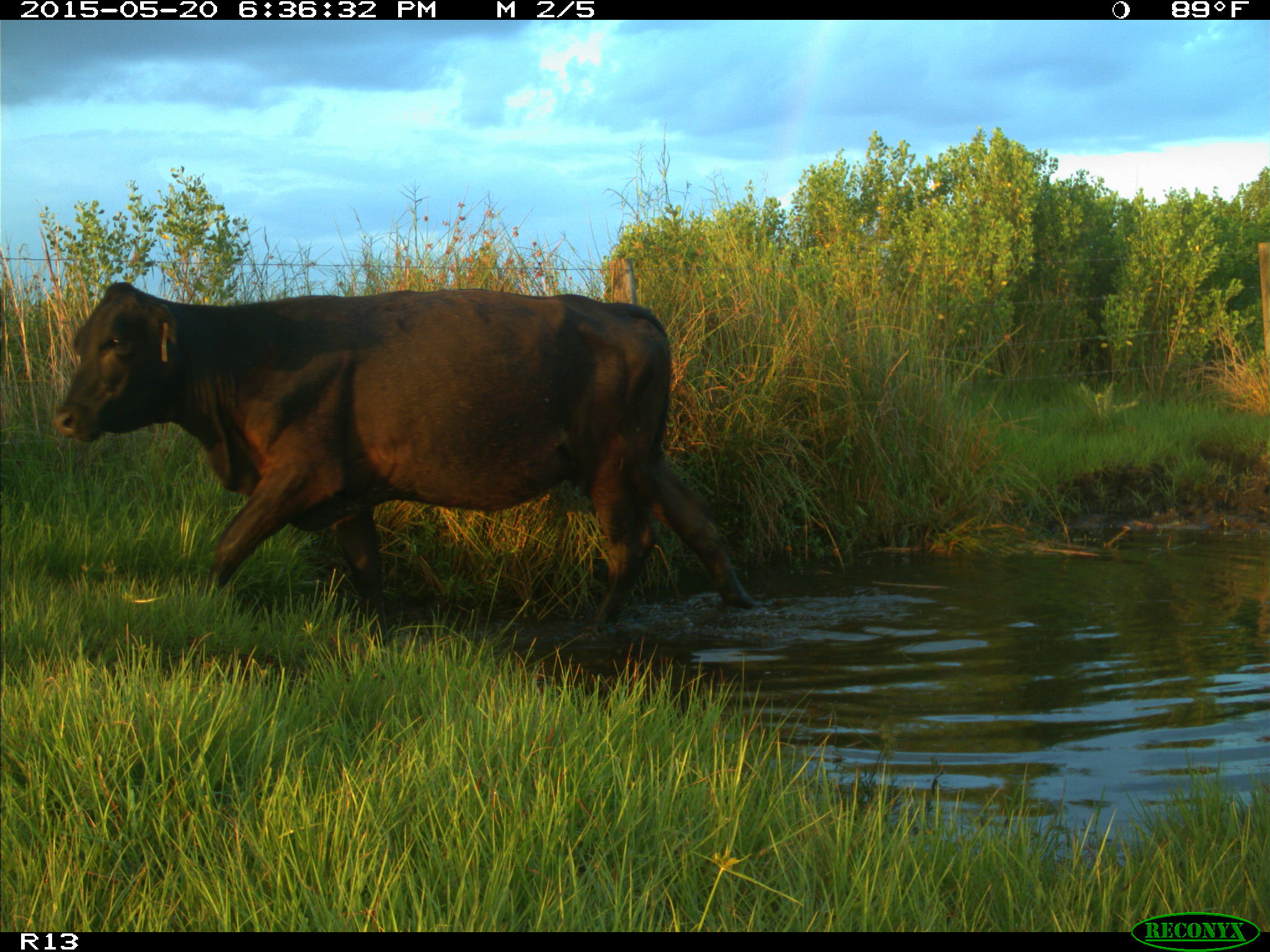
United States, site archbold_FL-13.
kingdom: Animalia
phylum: Chordata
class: Mammalia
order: Artiodactyla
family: Bovidae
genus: Bos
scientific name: Bos taurus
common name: domestic cow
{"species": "Bos taurus (domestic cow)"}